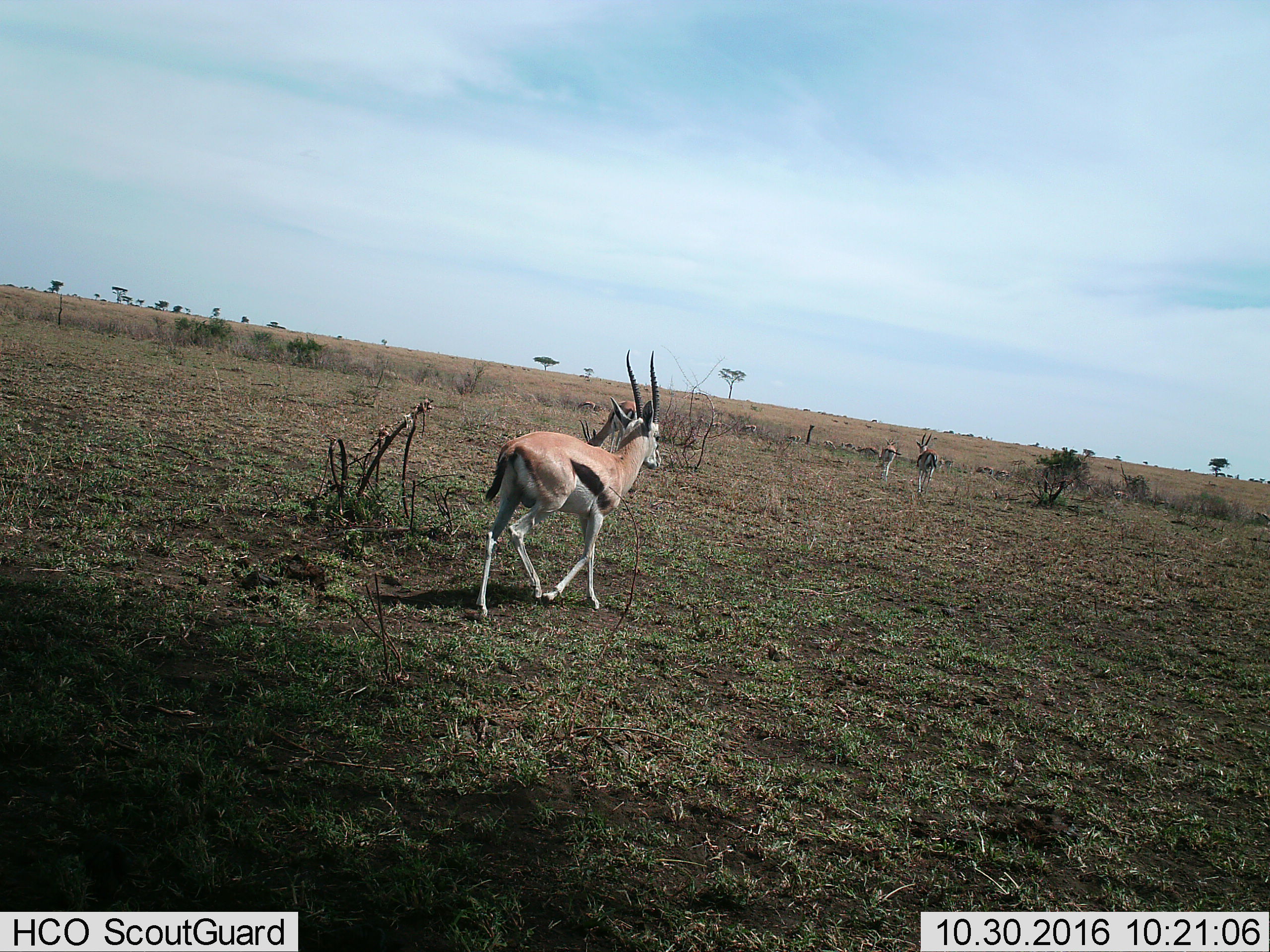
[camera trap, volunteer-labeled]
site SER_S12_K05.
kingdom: Animalia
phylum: Chordata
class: Mammalia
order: Artiodactyla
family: Bovidae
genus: Eudorcas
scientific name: Eudorcas thomsonii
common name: thomson's gazelle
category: gazellethomsons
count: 11-50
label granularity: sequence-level